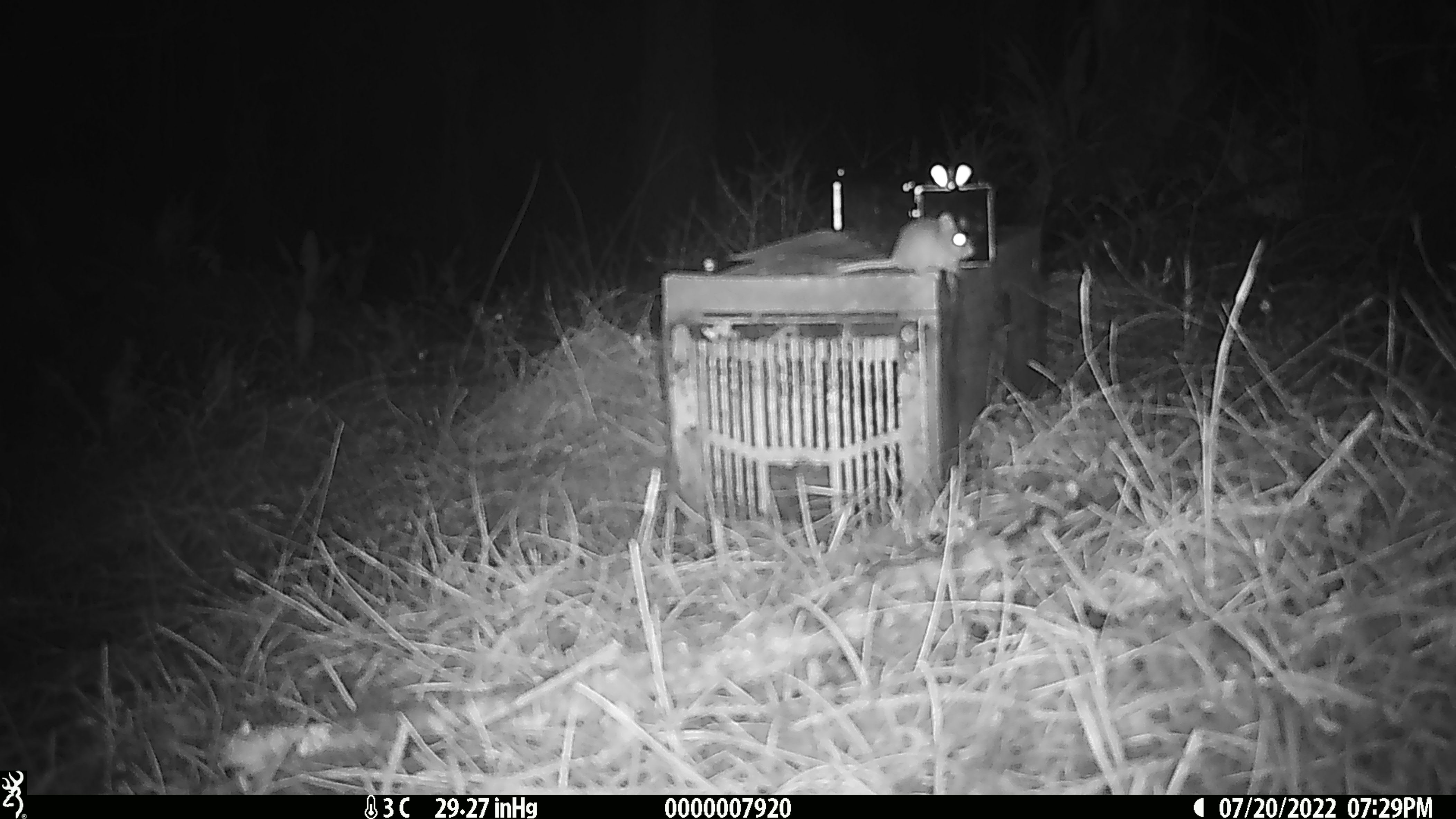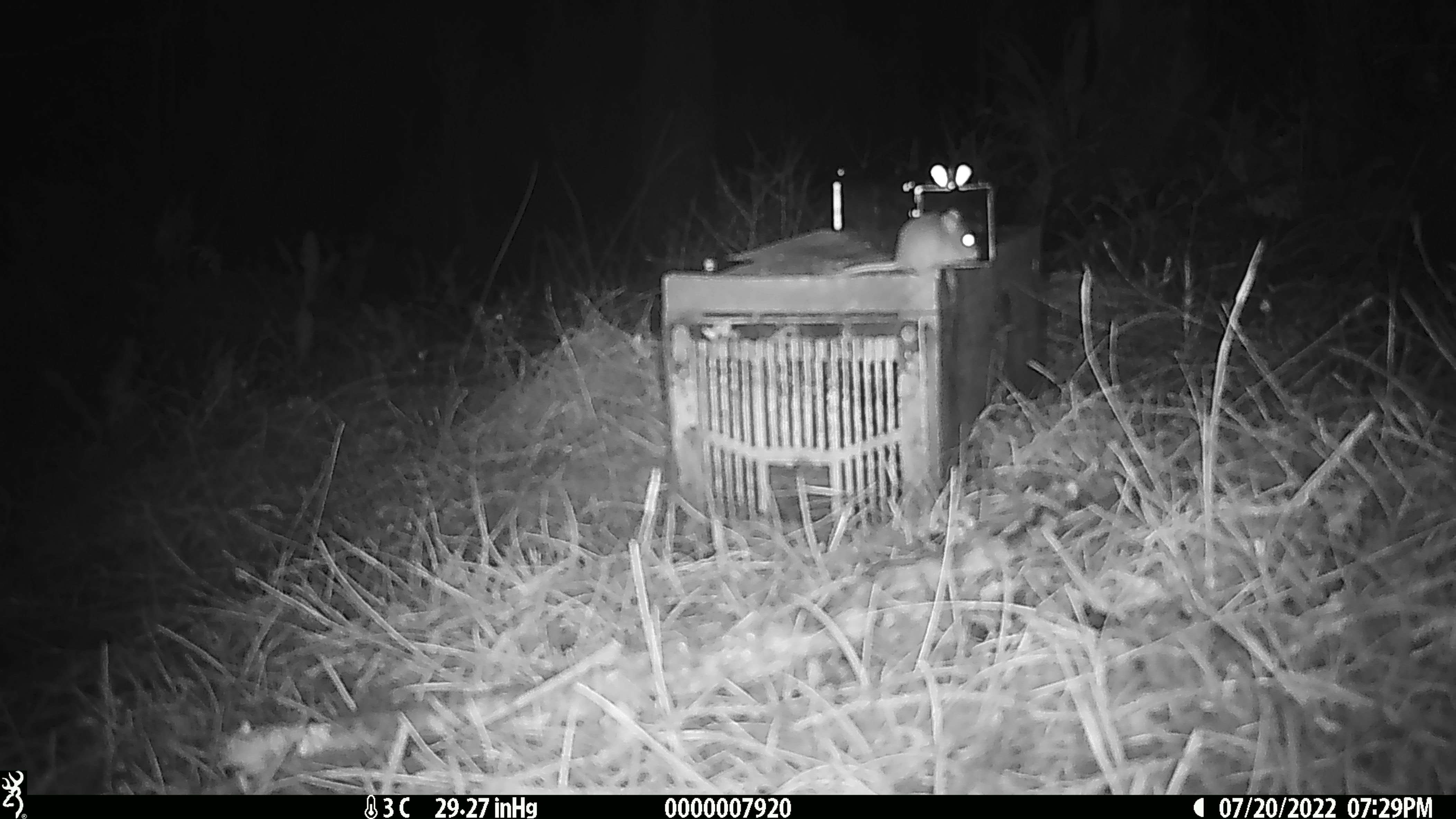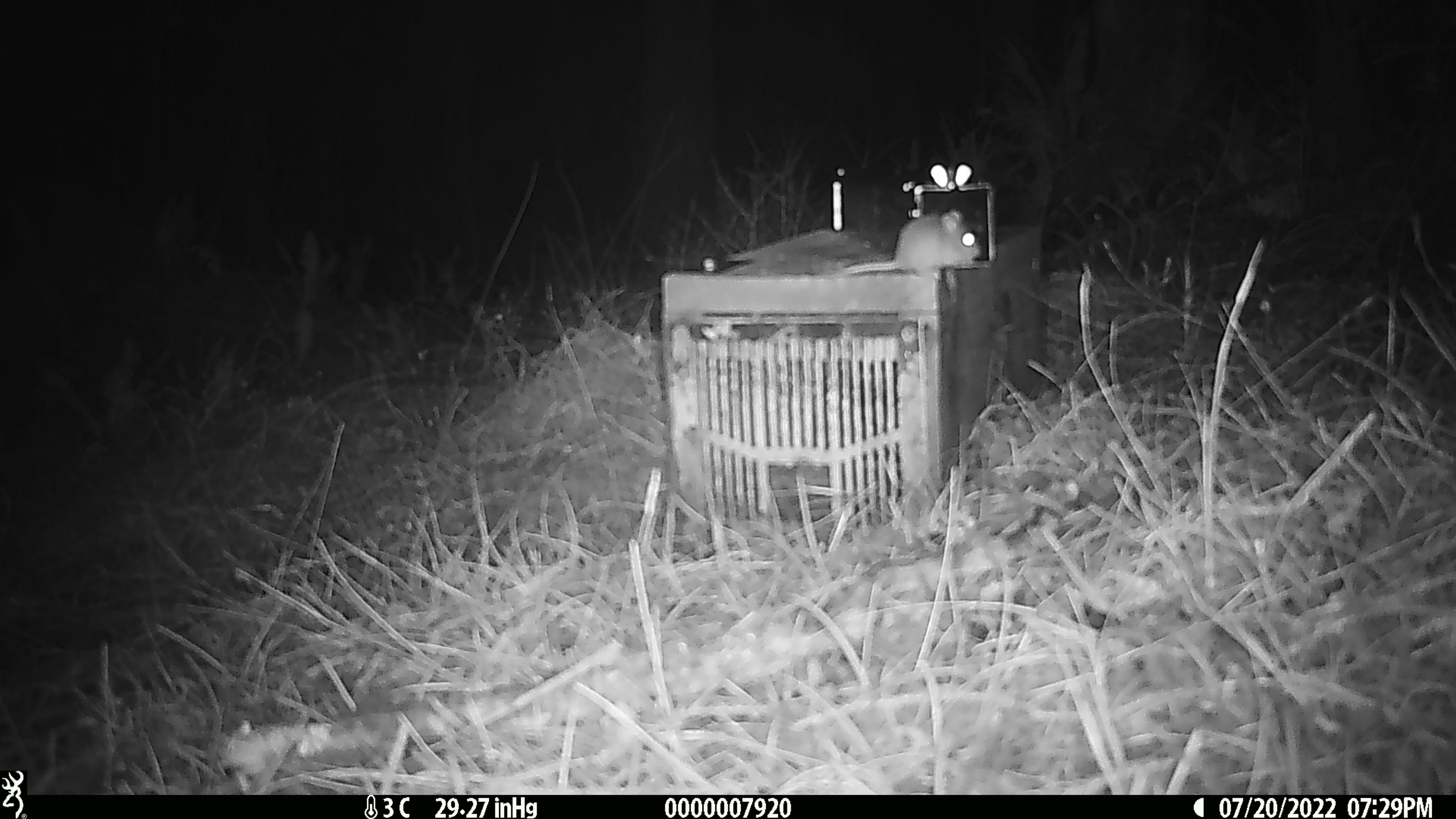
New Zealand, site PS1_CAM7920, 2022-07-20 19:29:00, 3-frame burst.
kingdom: Animalia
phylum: Chordata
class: Mammalia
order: Rodentia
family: Muridae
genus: Mus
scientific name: Mus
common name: mouse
Mouse (Mus).